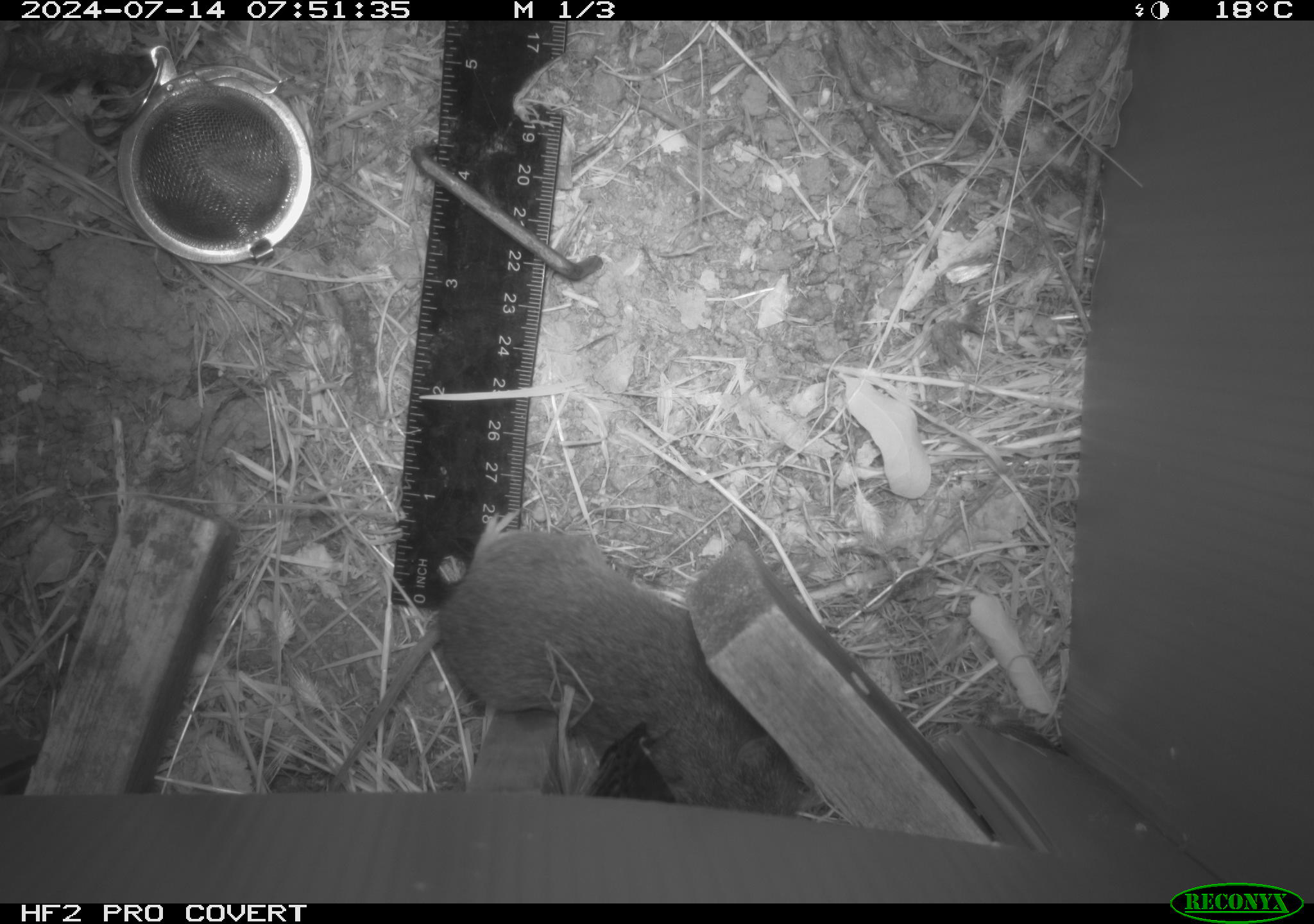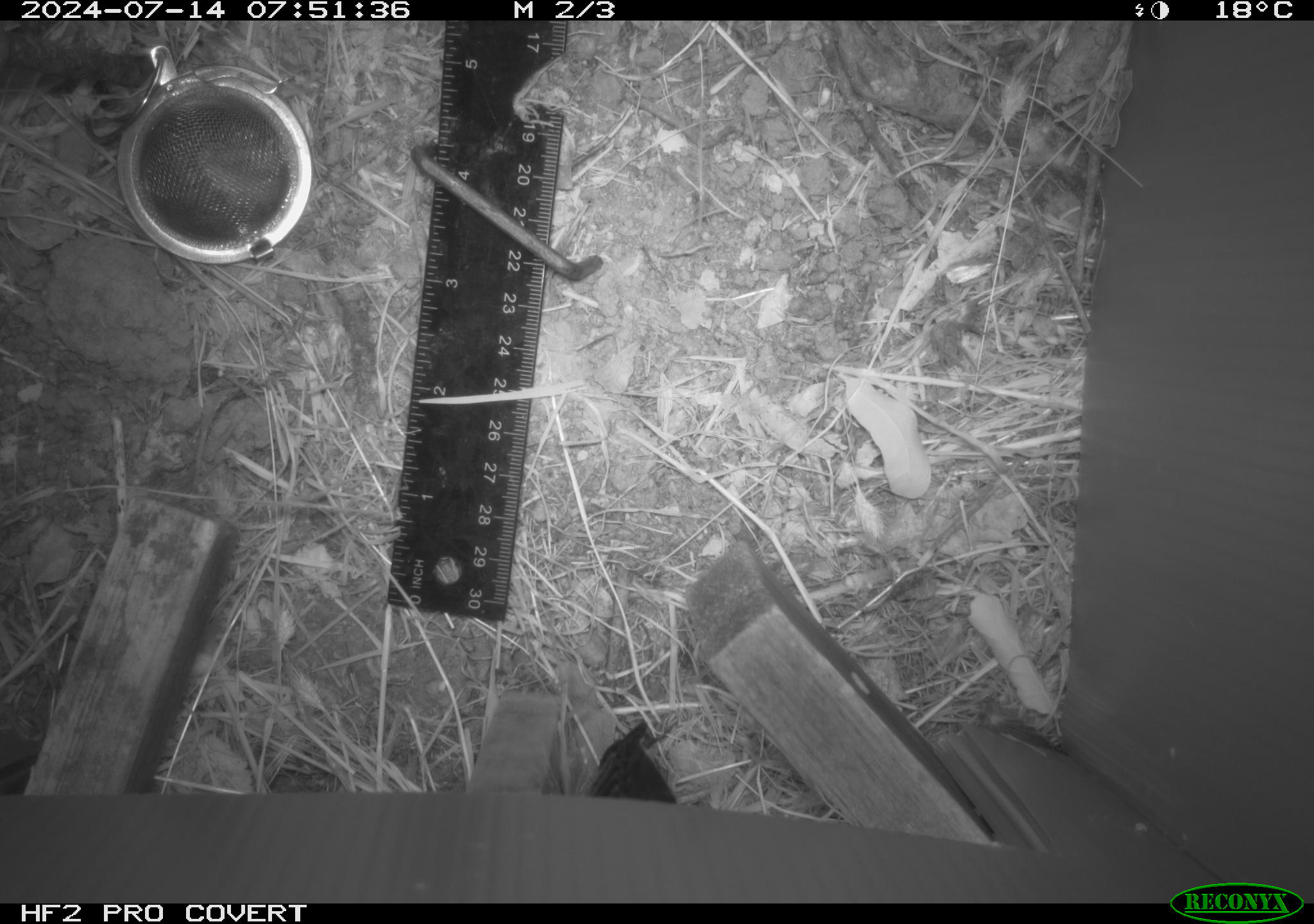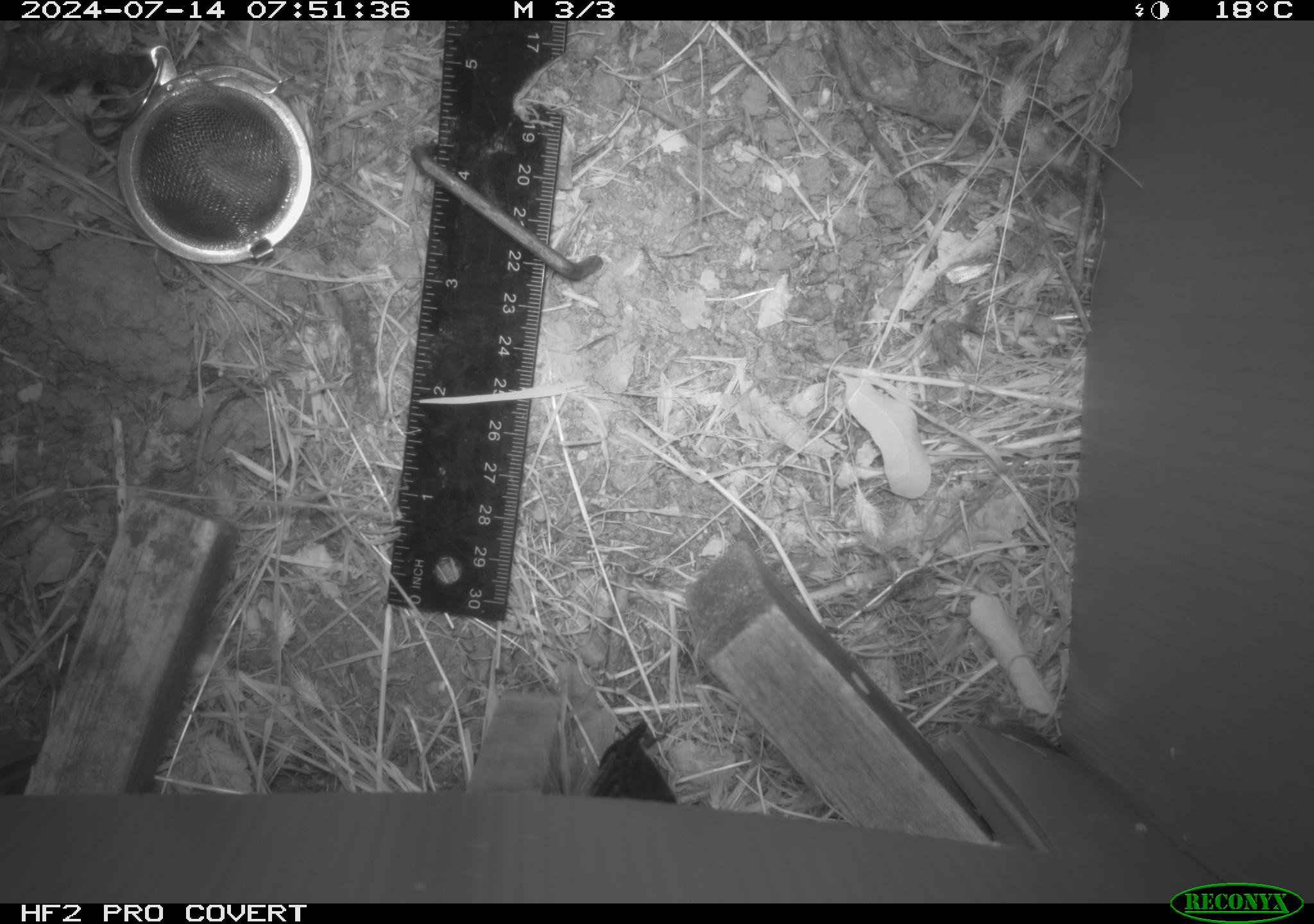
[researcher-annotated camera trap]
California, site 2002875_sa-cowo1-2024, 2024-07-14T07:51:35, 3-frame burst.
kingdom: Animalia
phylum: Chordata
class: Mammalia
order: Rodentia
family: Cricetidae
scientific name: Arvicolinae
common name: voles, lemmings, and muskrats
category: arvicolinae subfamily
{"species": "arvicolinae subfamily (voles, lemmings, and muskrats) (Arvicolinae)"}